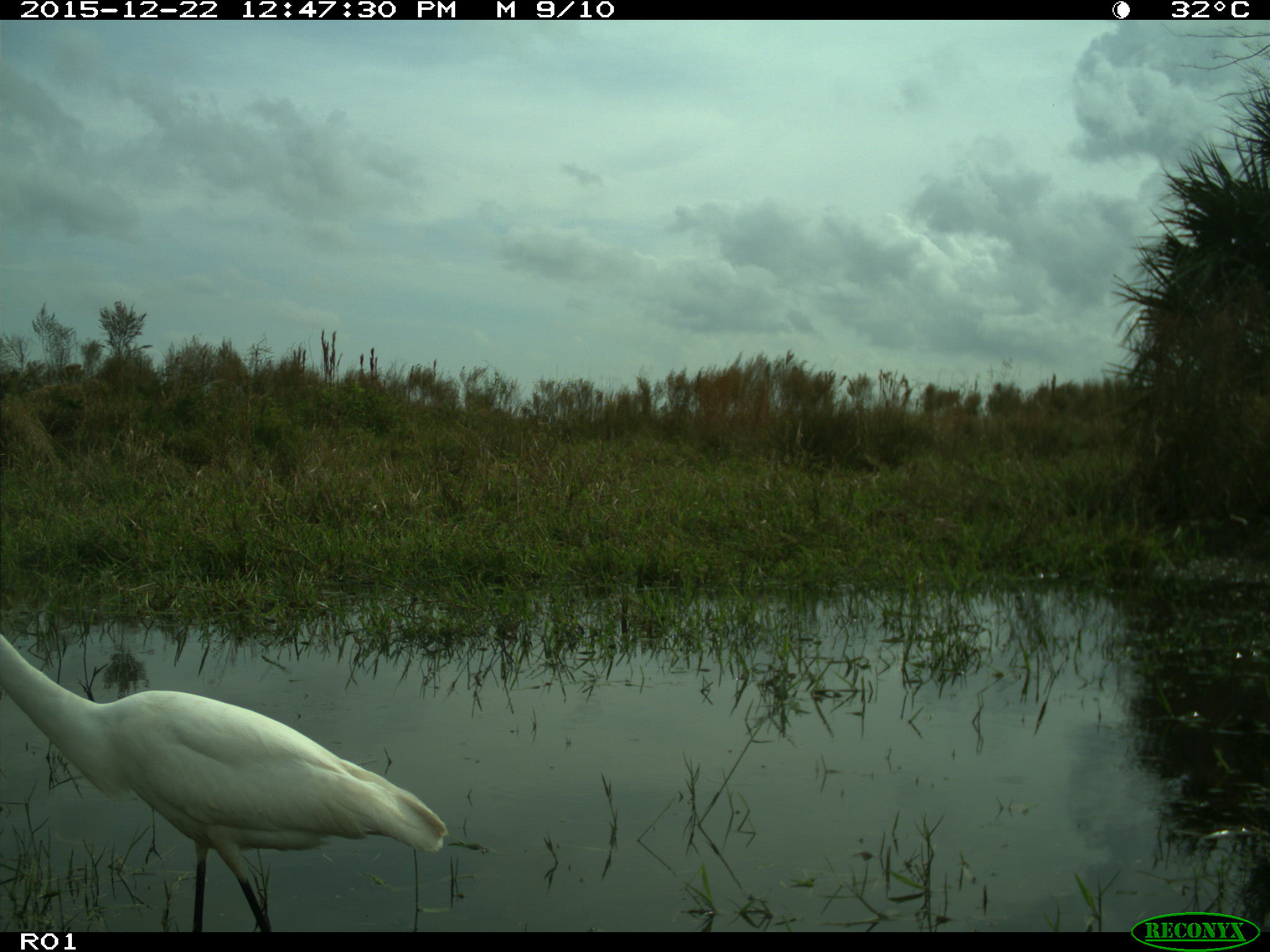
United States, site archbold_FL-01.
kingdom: Animalia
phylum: Chordata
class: Aves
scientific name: Aves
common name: birds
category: unidentified bird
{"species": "unidentified bird (birds) (Aves)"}